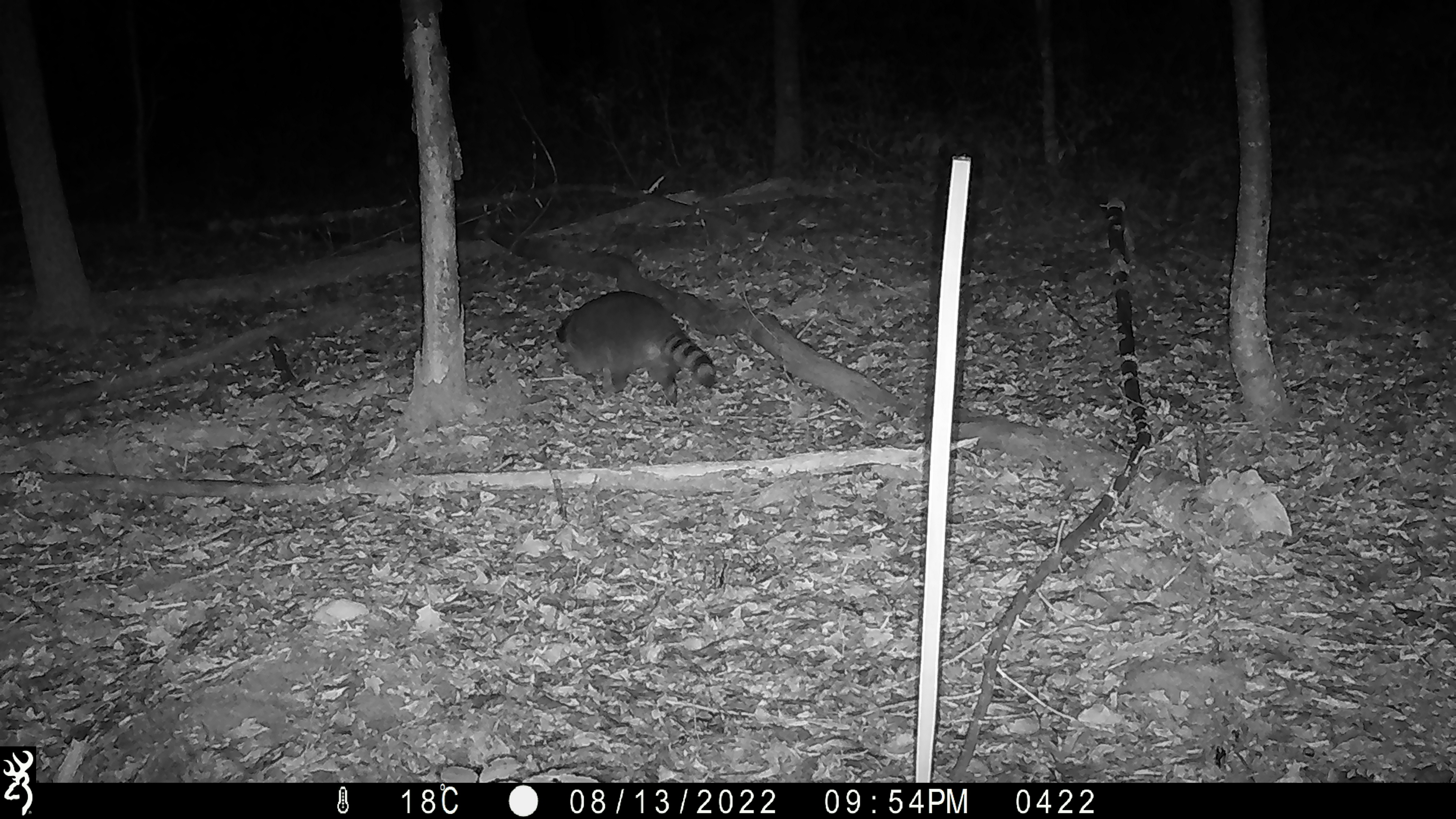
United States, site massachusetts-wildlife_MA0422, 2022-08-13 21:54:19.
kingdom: Animalia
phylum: Chordata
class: Mammalia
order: Carnivora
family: Procyonidae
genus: Procyon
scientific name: Procyon lotor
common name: raccoon